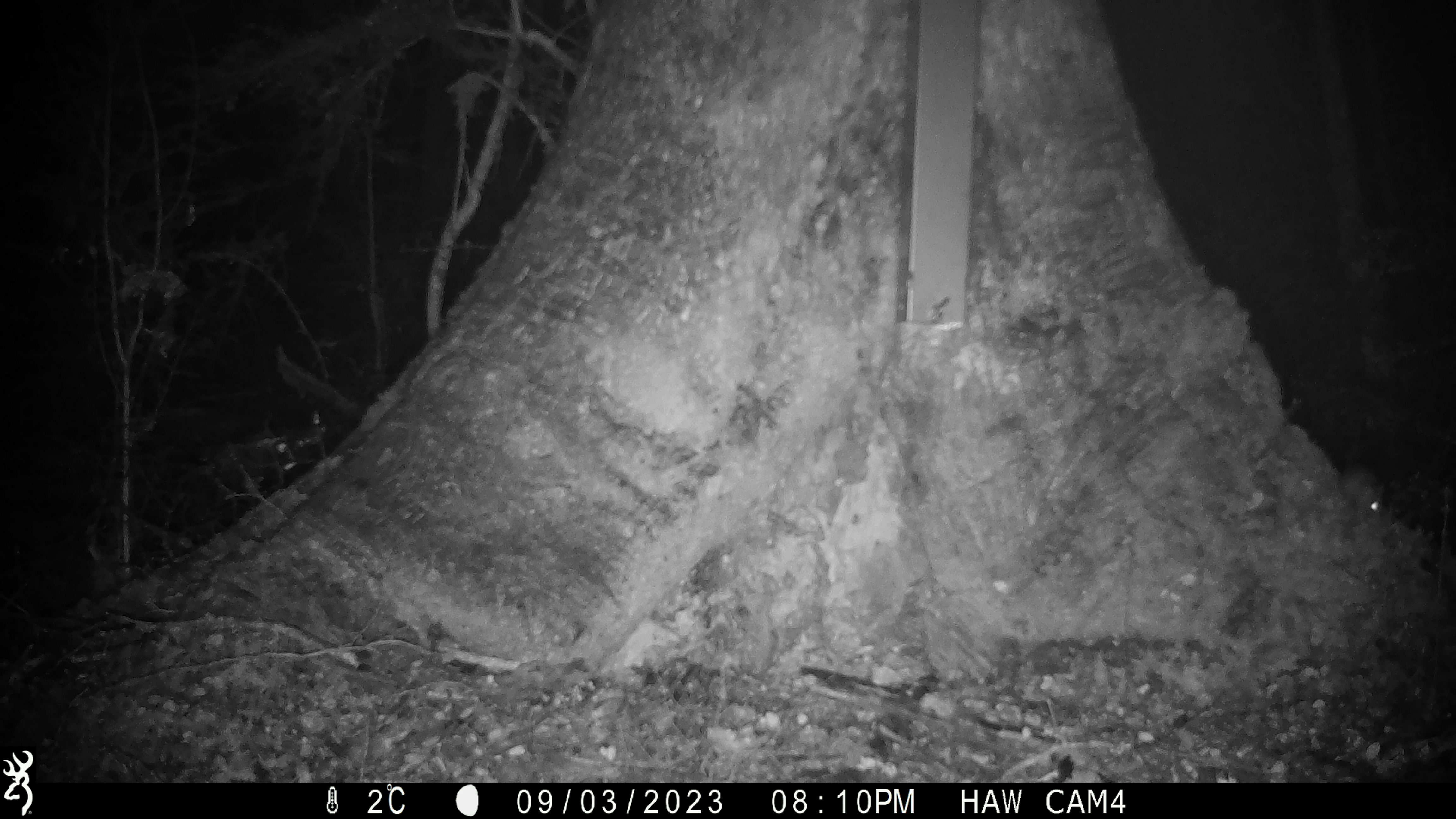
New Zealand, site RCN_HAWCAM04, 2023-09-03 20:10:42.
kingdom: Animalia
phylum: Chordata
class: Mammalia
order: Rodentia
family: Muridae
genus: Mus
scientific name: Mus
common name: mouse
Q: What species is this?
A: Mouse (Mus).